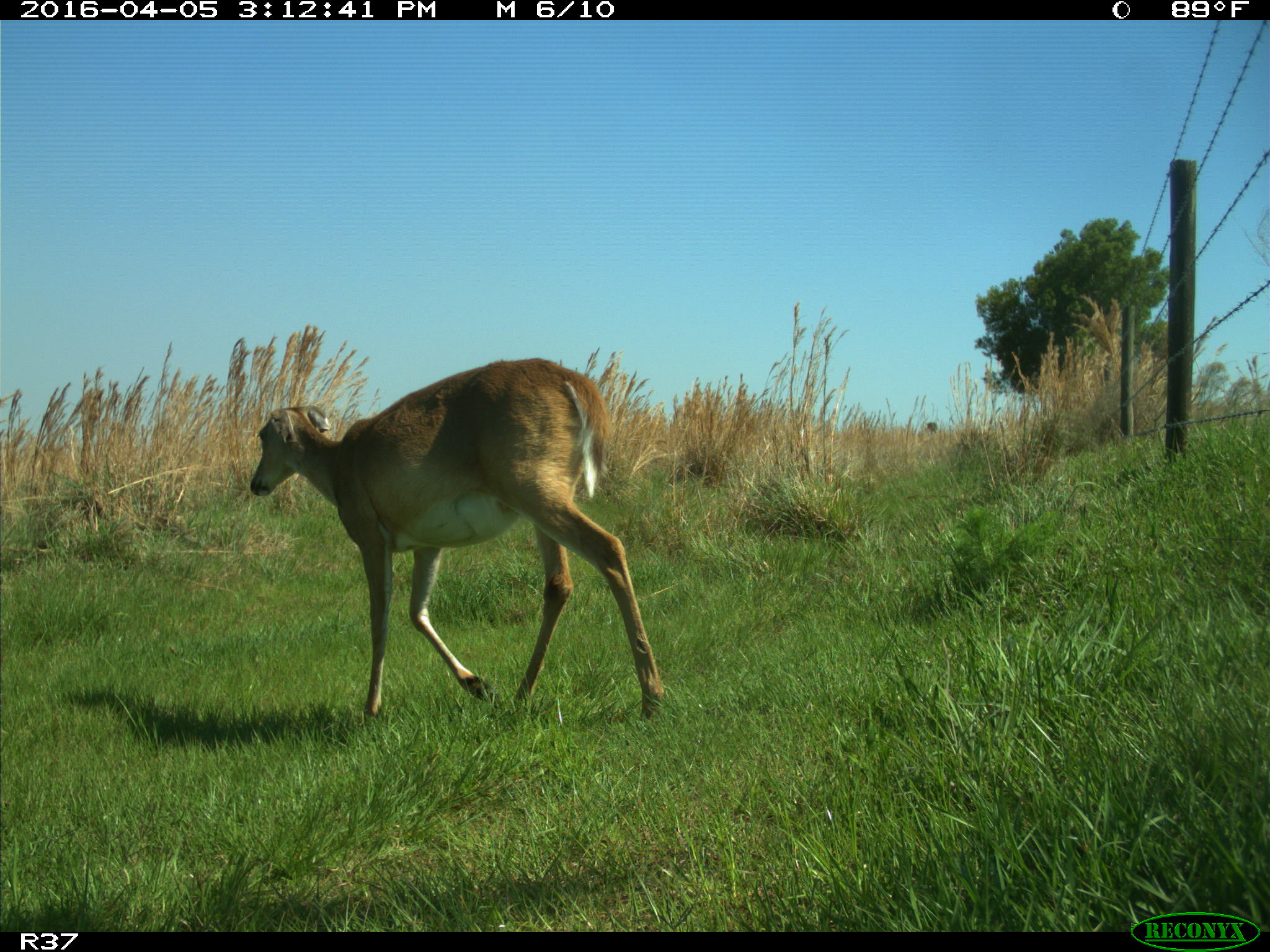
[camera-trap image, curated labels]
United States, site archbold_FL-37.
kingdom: Animalia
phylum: Chordata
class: Mammalia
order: Artiodactyla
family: Cervidae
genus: Odocoileus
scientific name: Odocoileus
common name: deer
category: unidentified deer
Unidentified deer (deer) (Odocoileus).